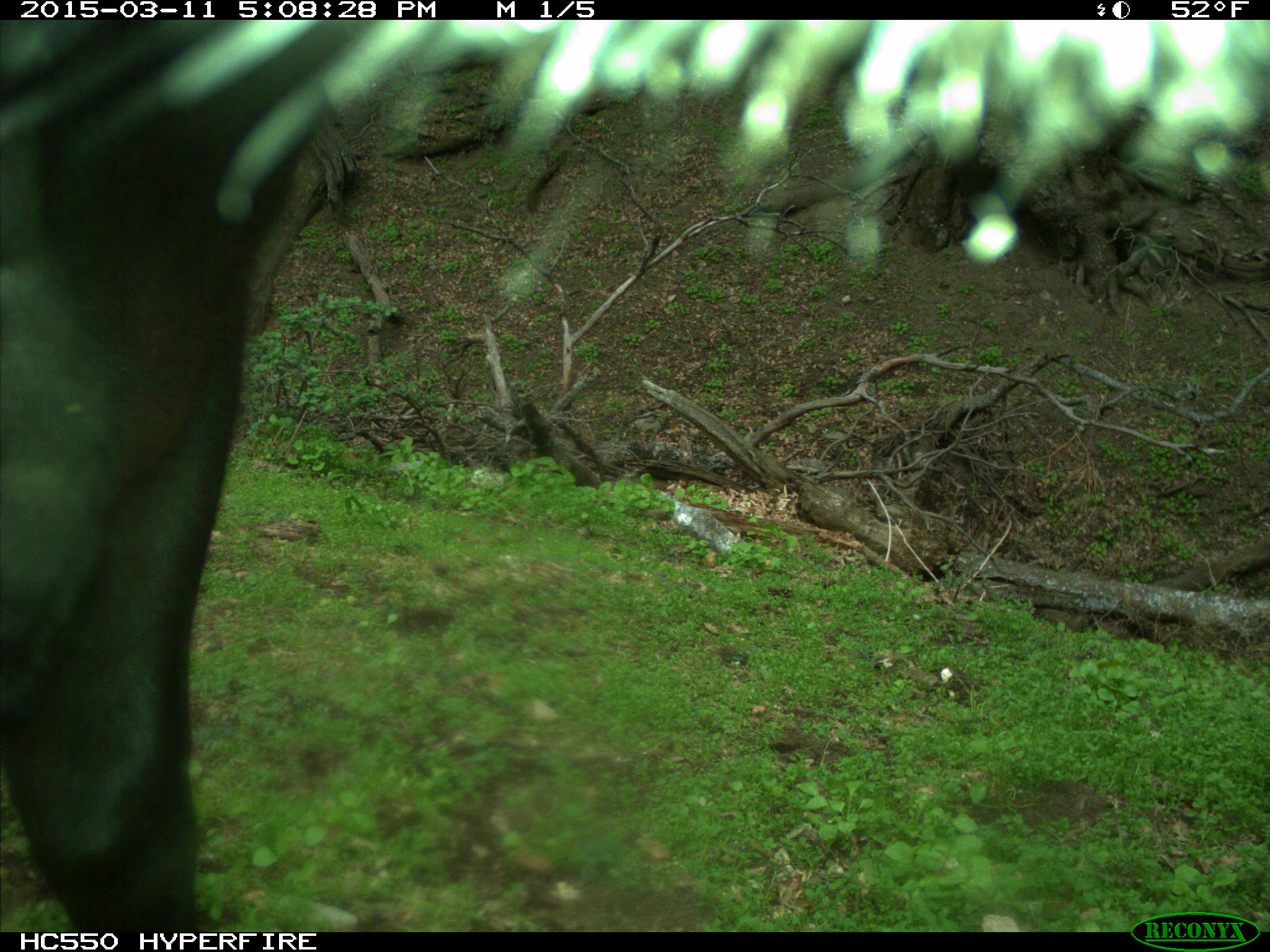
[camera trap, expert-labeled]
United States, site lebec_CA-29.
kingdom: Animalia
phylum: Chordata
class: Mammalia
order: Artiodactyla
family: Bovidae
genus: Bos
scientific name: Bos taurus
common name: domestic cow